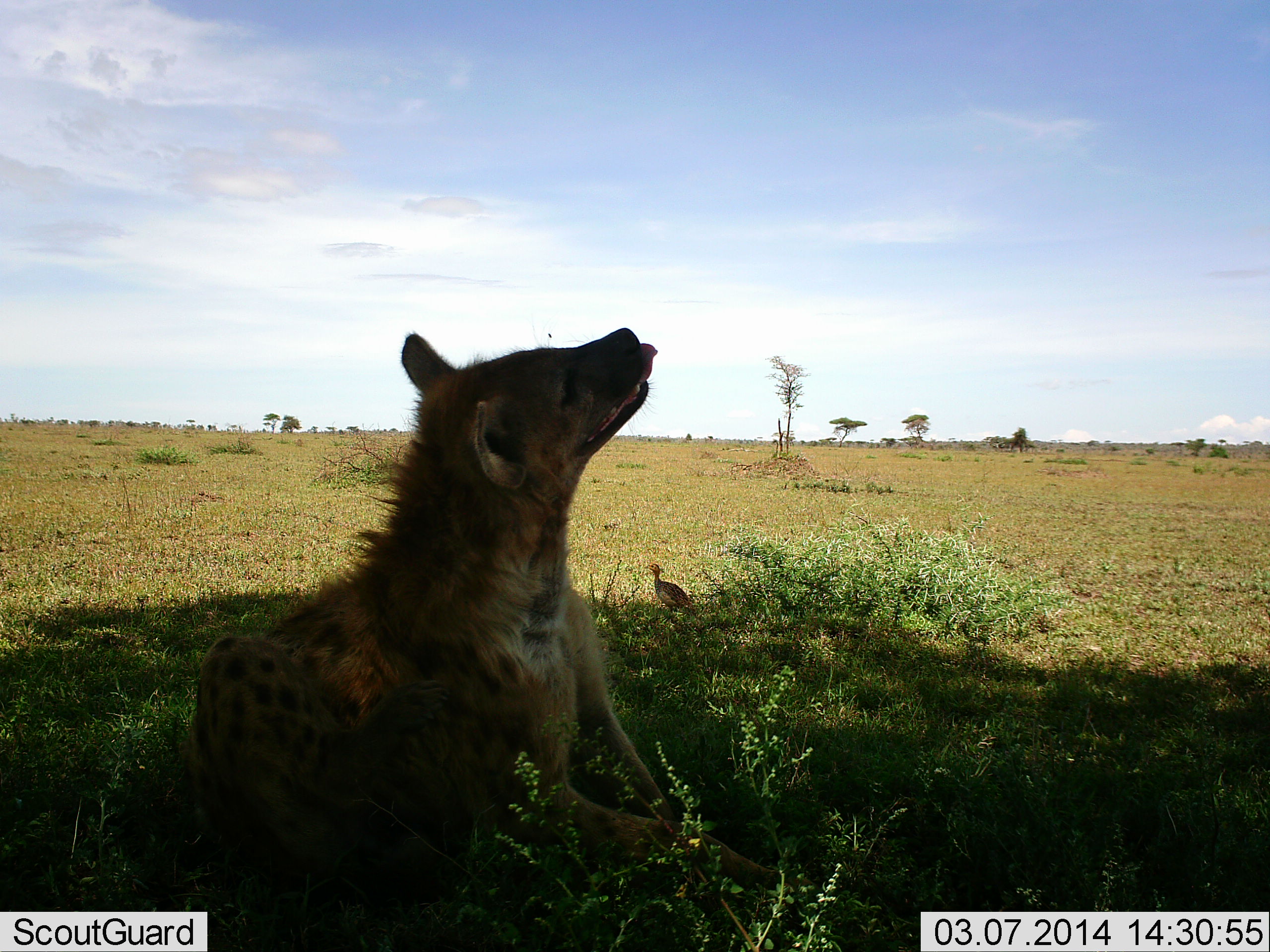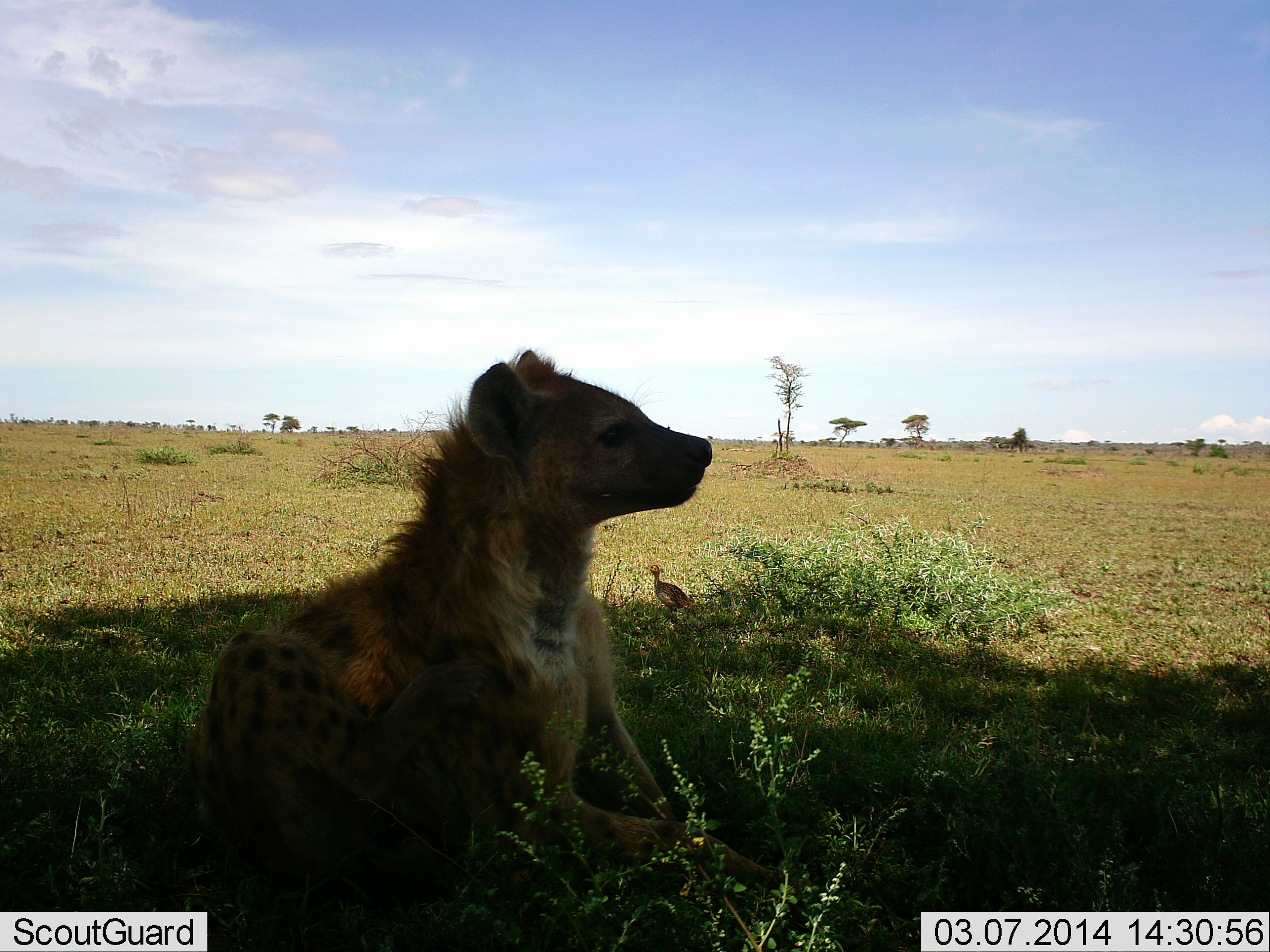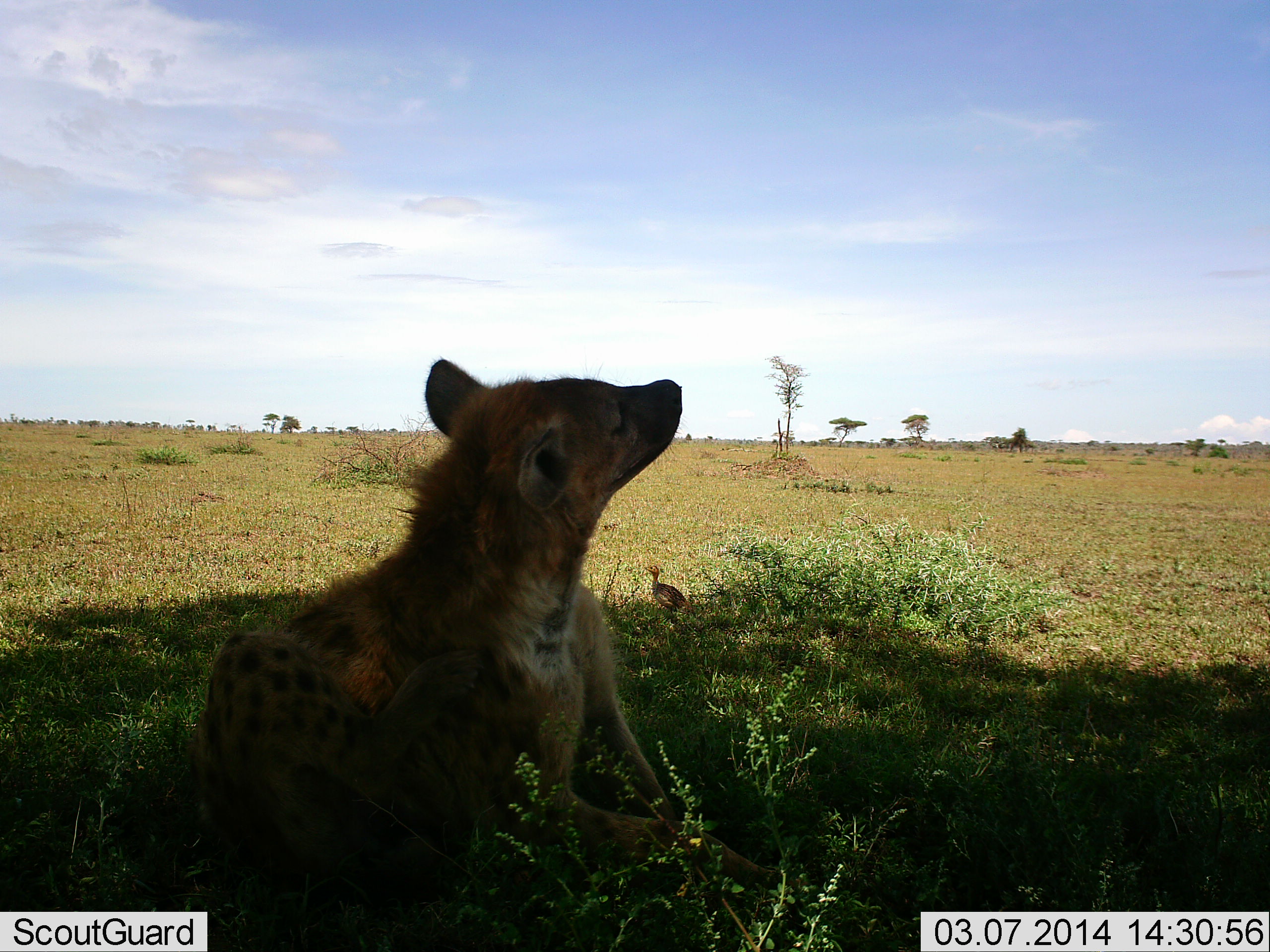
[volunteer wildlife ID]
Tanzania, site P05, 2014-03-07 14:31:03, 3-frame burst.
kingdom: Animalia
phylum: Chordata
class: Mammalia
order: Carnivora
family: Hyaenidae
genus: Crocuta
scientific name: Crocuta crocuta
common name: spotted hyena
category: hyenaspotted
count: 1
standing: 5%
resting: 95%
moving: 0%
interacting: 5%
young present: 0%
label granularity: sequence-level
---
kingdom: Animalia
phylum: Chordata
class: Aves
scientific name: Aves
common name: bird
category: otherbird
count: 1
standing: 78%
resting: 0%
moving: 22%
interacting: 0%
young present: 0%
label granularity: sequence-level